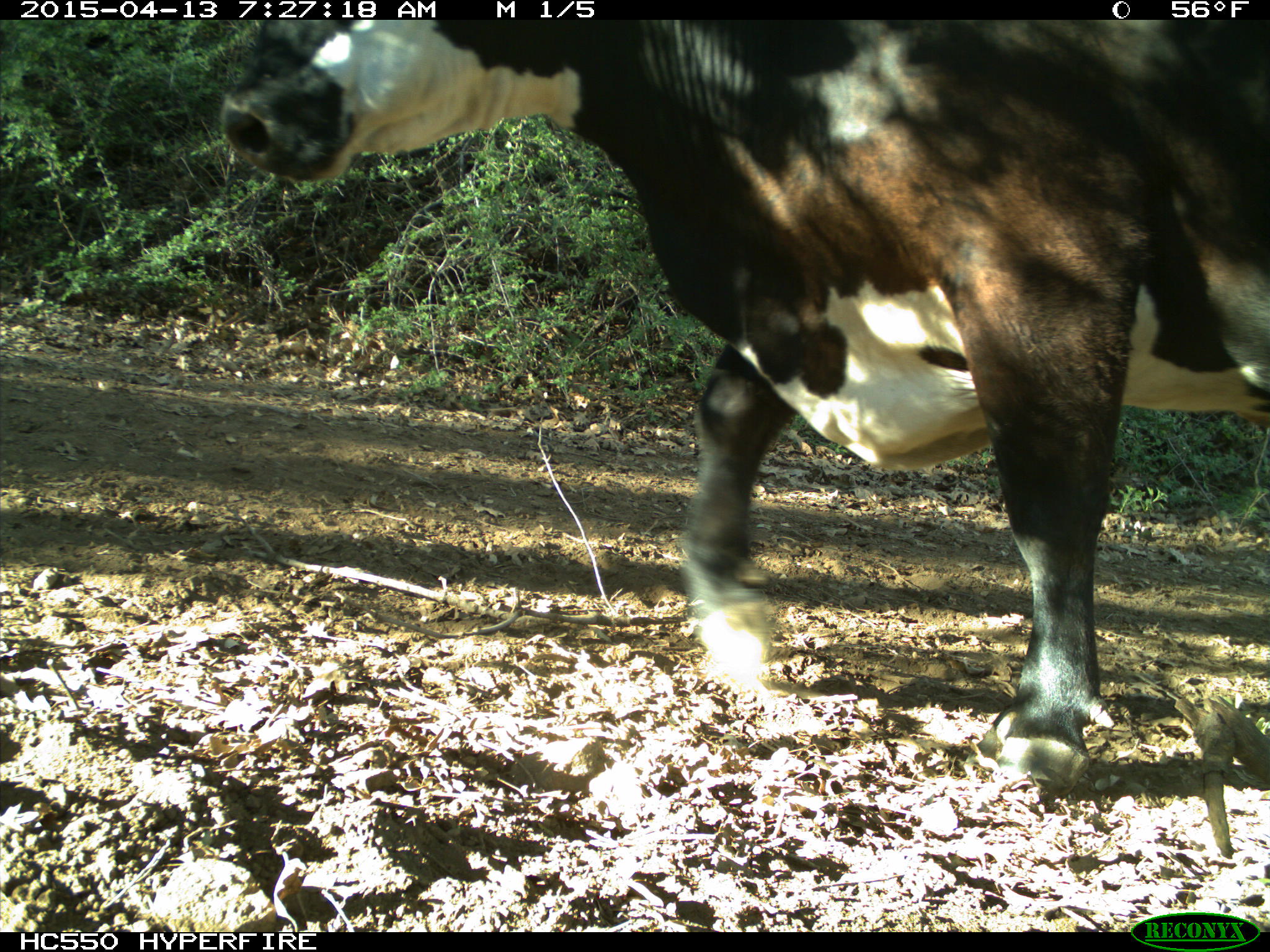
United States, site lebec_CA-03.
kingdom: Animalia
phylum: Chordata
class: Mammalia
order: Artiodactyla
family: Bovidae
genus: Bos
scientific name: Bos taurus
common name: domestic cow